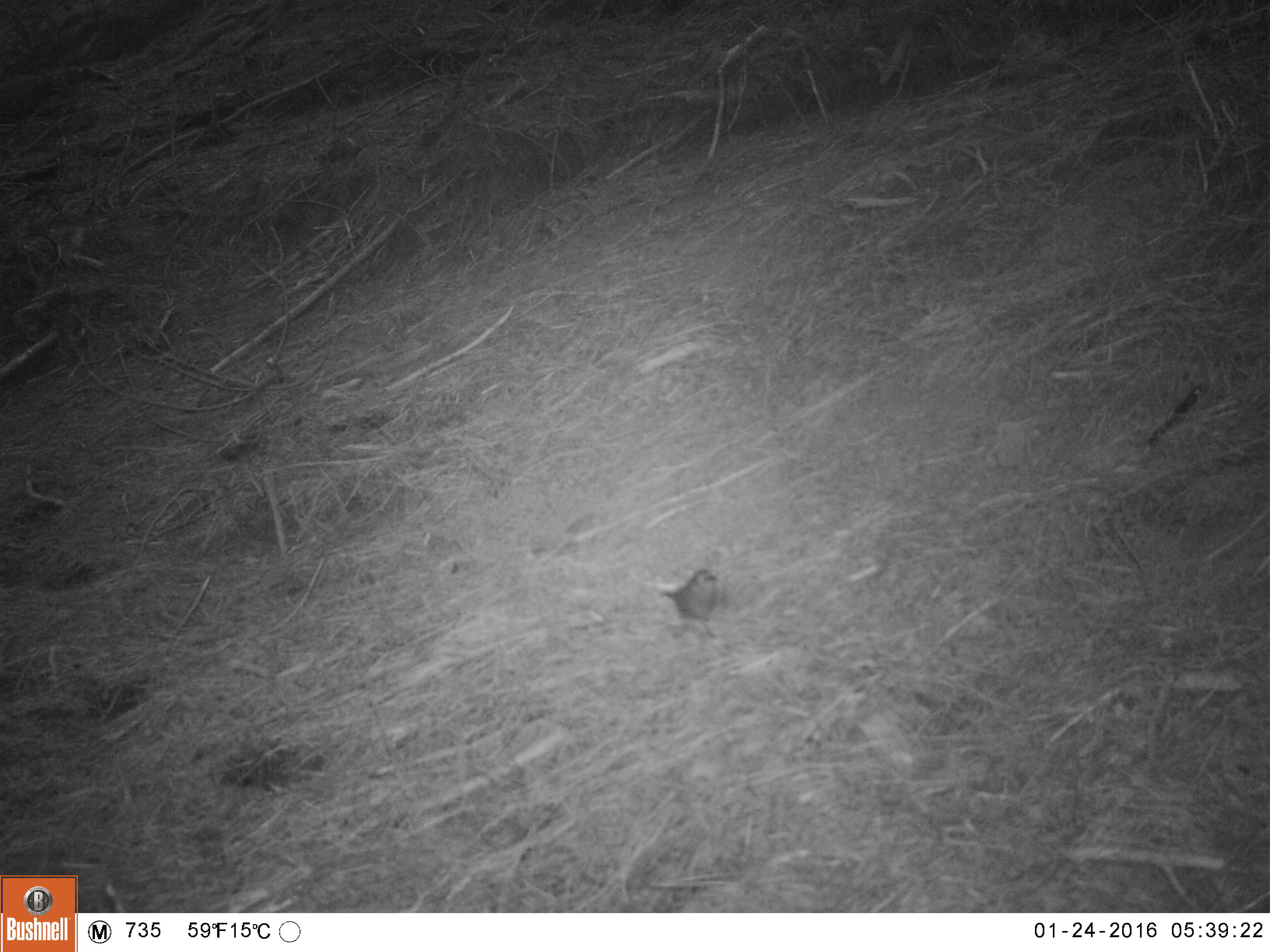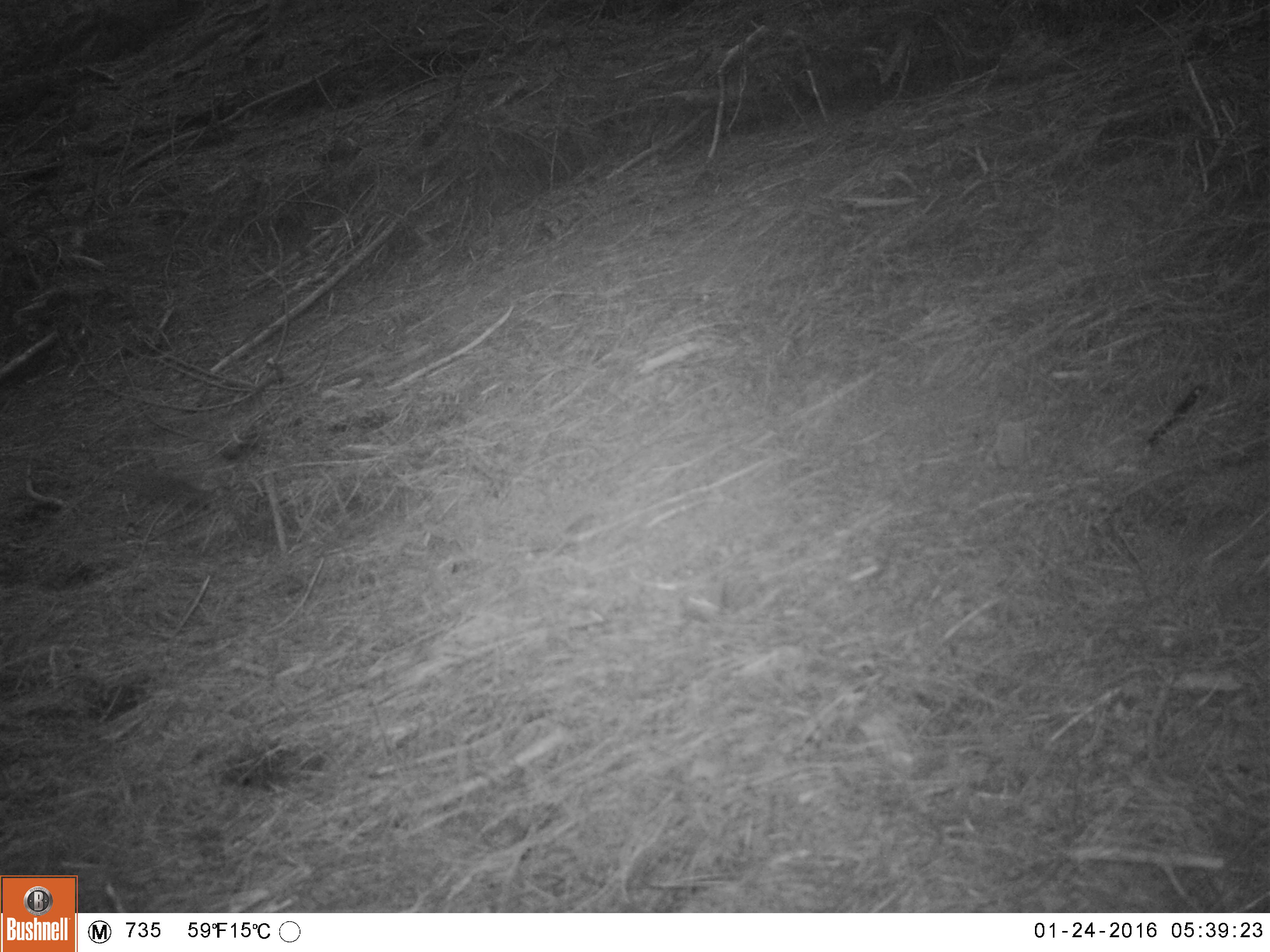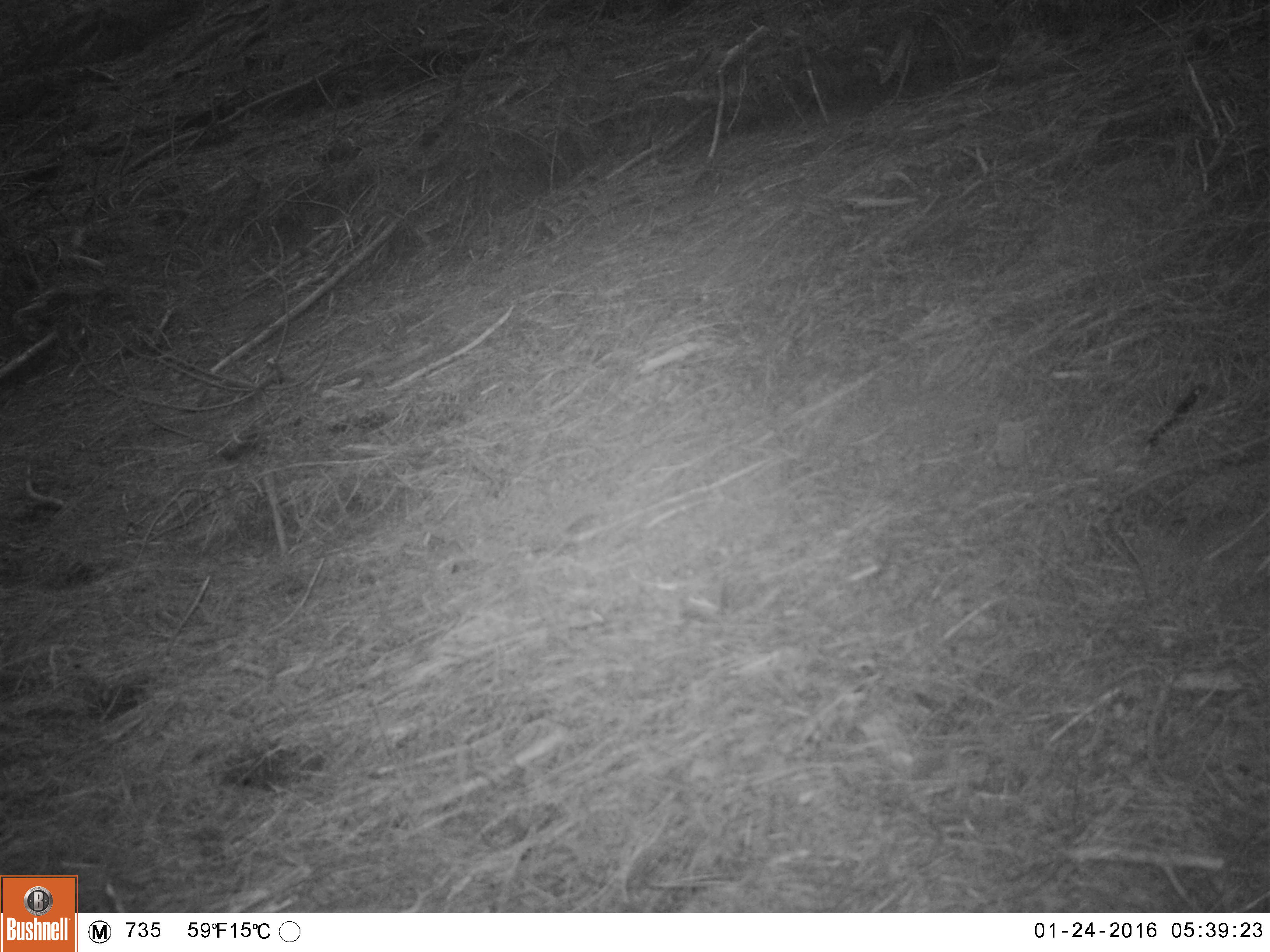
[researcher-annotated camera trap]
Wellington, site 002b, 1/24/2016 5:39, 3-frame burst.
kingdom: Animalia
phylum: Chordata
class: Aves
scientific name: Aves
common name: bird